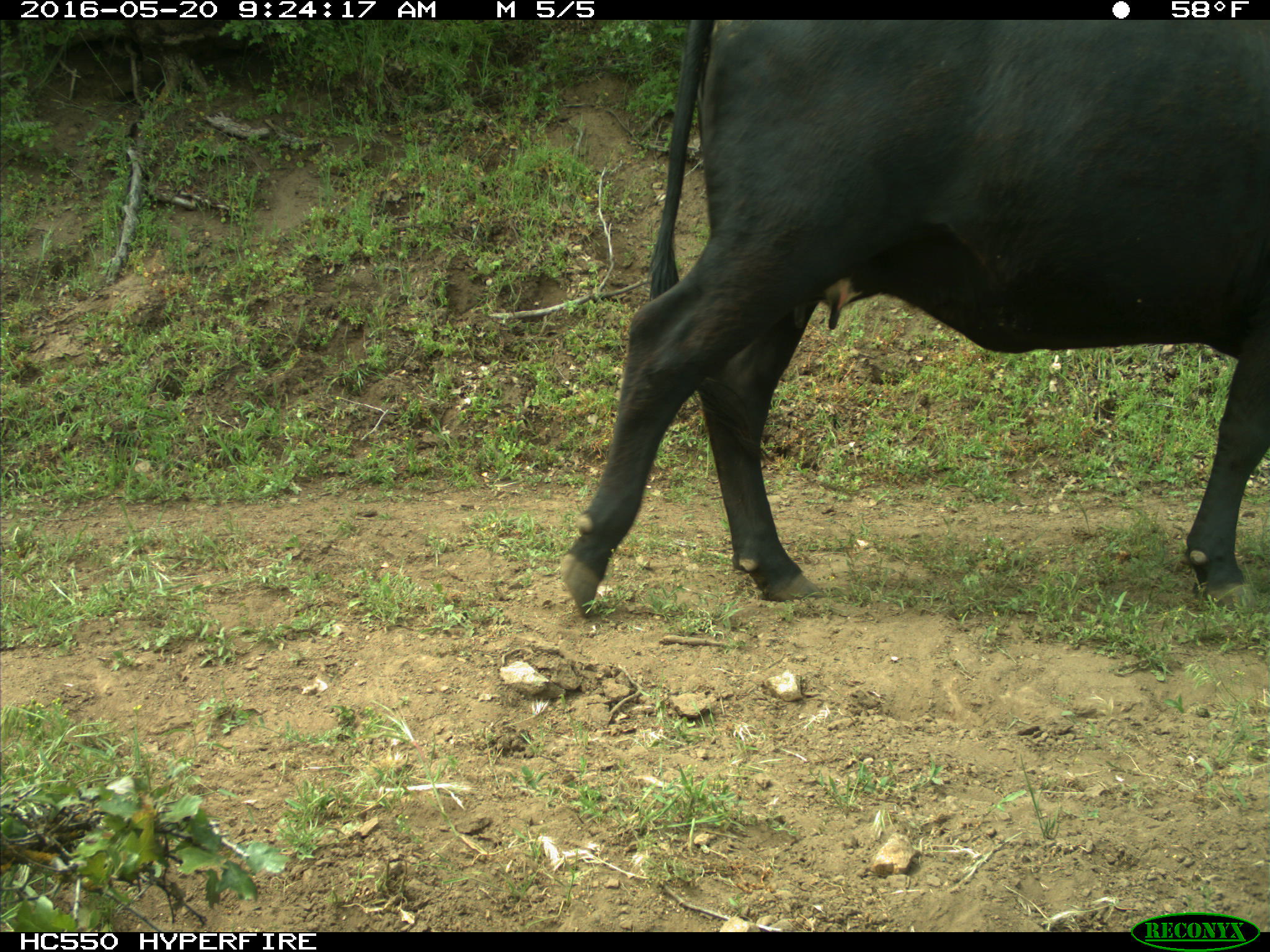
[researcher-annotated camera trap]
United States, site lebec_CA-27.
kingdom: Animalia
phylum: Chordata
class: Mammalia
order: Artiodactyla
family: Bovidae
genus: Bos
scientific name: Bos taurus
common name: domestic cow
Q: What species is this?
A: Bos taurus (domestic cow).